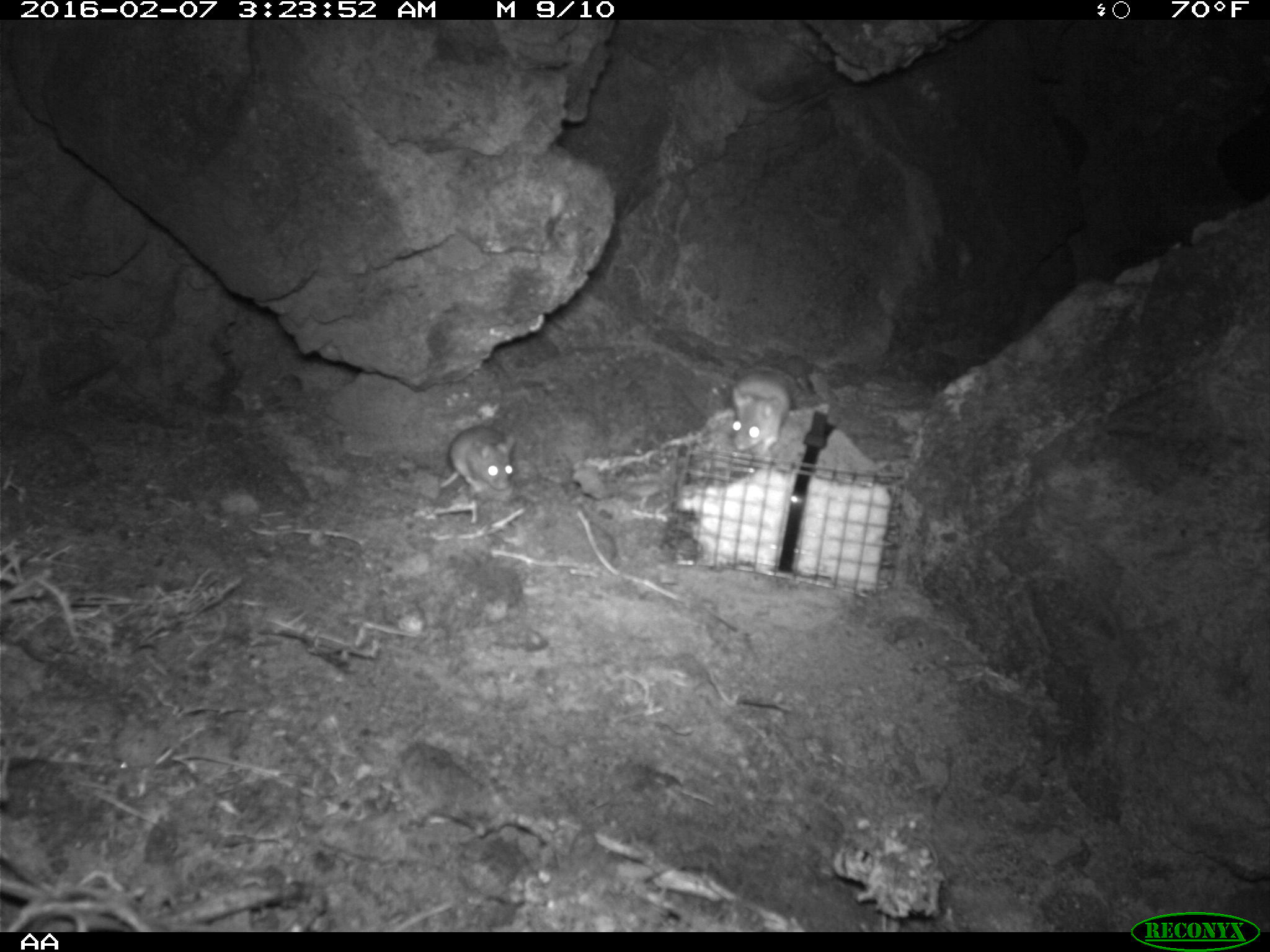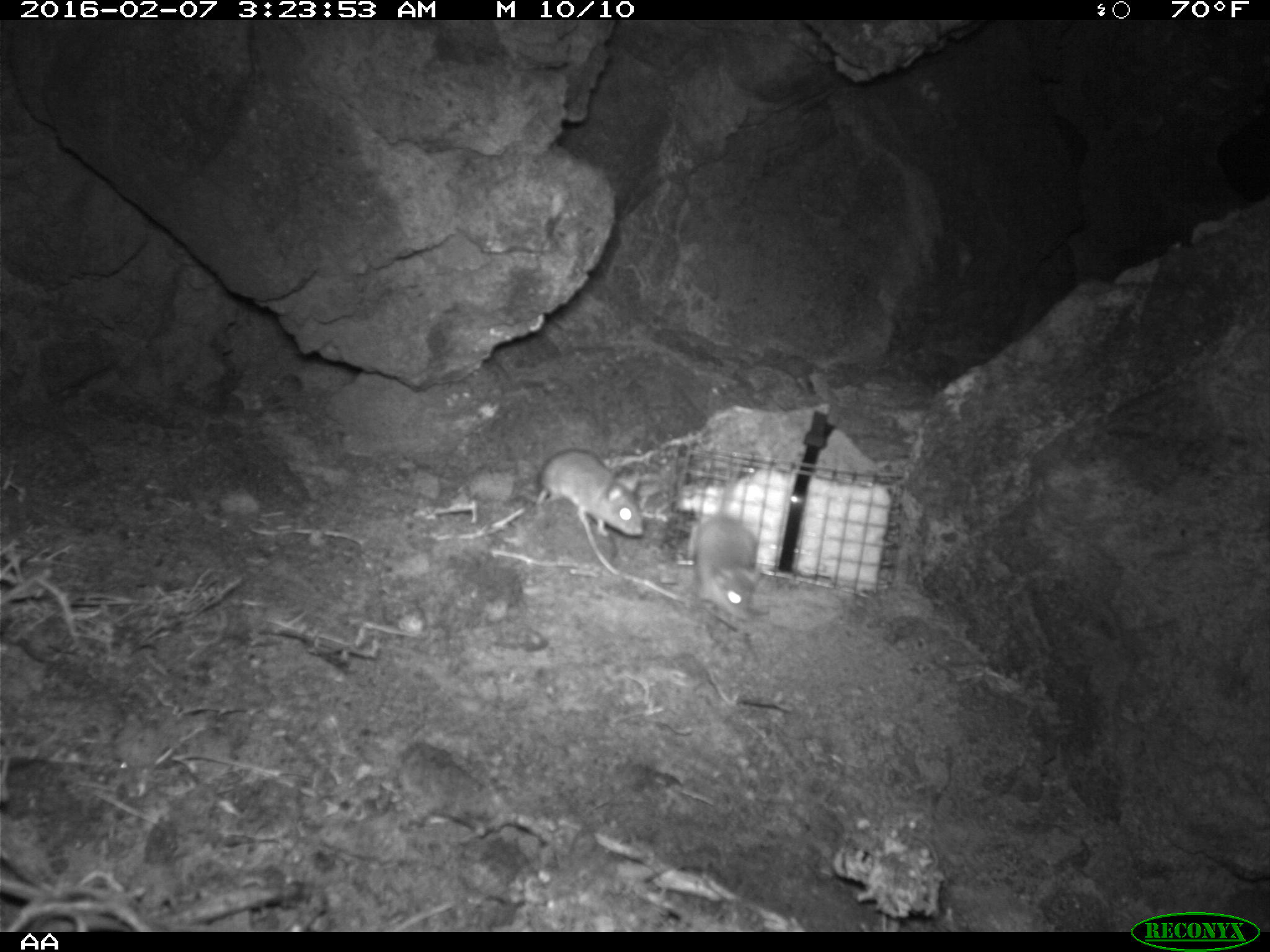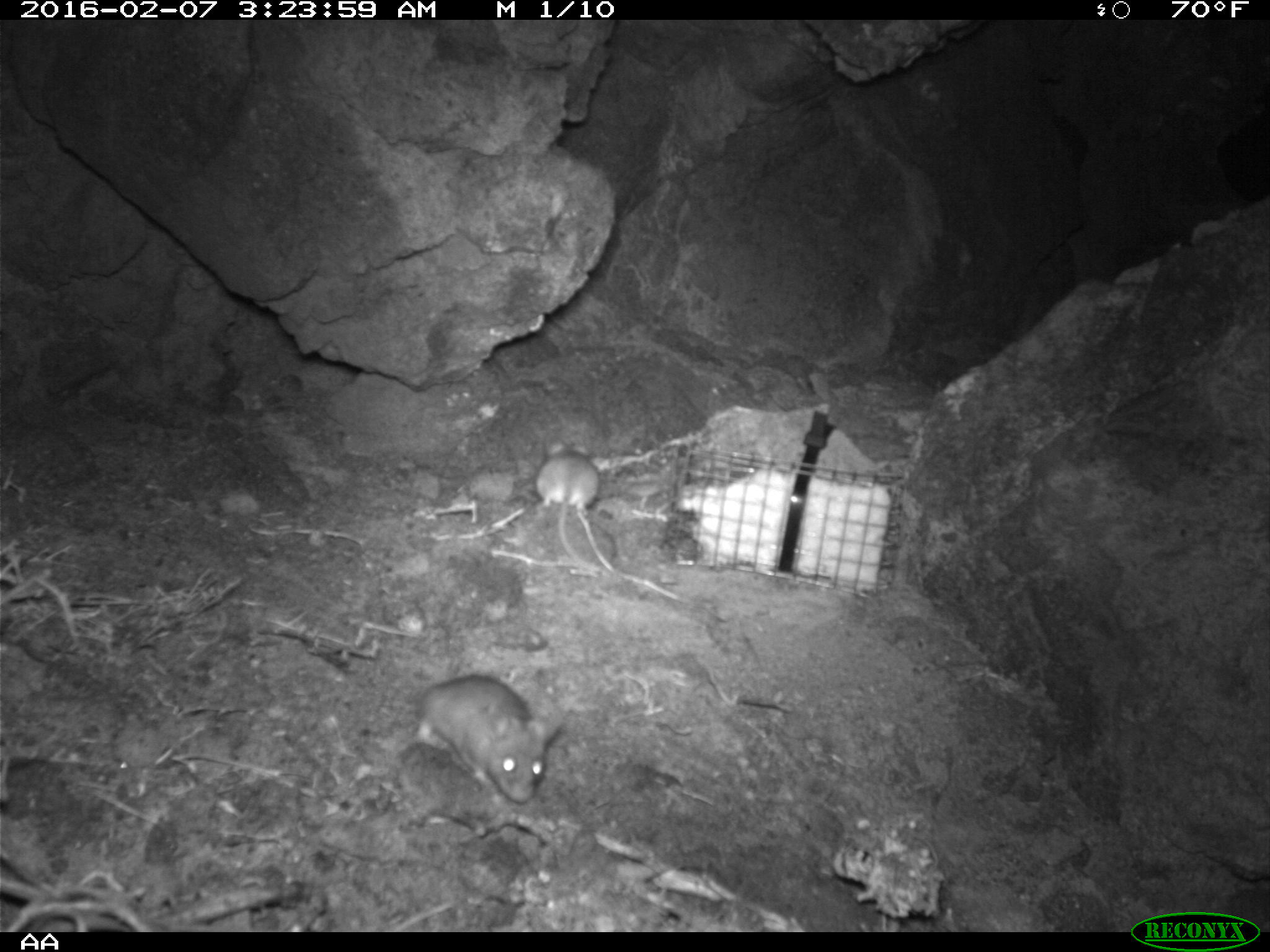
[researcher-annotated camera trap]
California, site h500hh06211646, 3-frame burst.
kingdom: Animalia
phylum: Chordata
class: Mammalia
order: Rodentia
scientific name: Rodentia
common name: rodent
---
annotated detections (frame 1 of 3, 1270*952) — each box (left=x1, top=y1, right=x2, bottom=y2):
rodent: (left=728, top=365, right=799, bottom=461); (left=437, top=423, right=519, bottom=498)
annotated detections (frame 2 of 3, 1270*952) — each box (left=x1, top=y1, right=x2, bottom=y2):
rodent: (left=687, top=461, right=758, bottom=620); (left=536, top=448, right=642, bottom=537)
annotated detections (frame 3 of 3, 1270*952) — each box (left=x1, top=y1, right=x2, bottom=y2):
rodent: (left=397, top=672, right=568, bottom=802); (left=534, top=439, right=606, bottom=570)